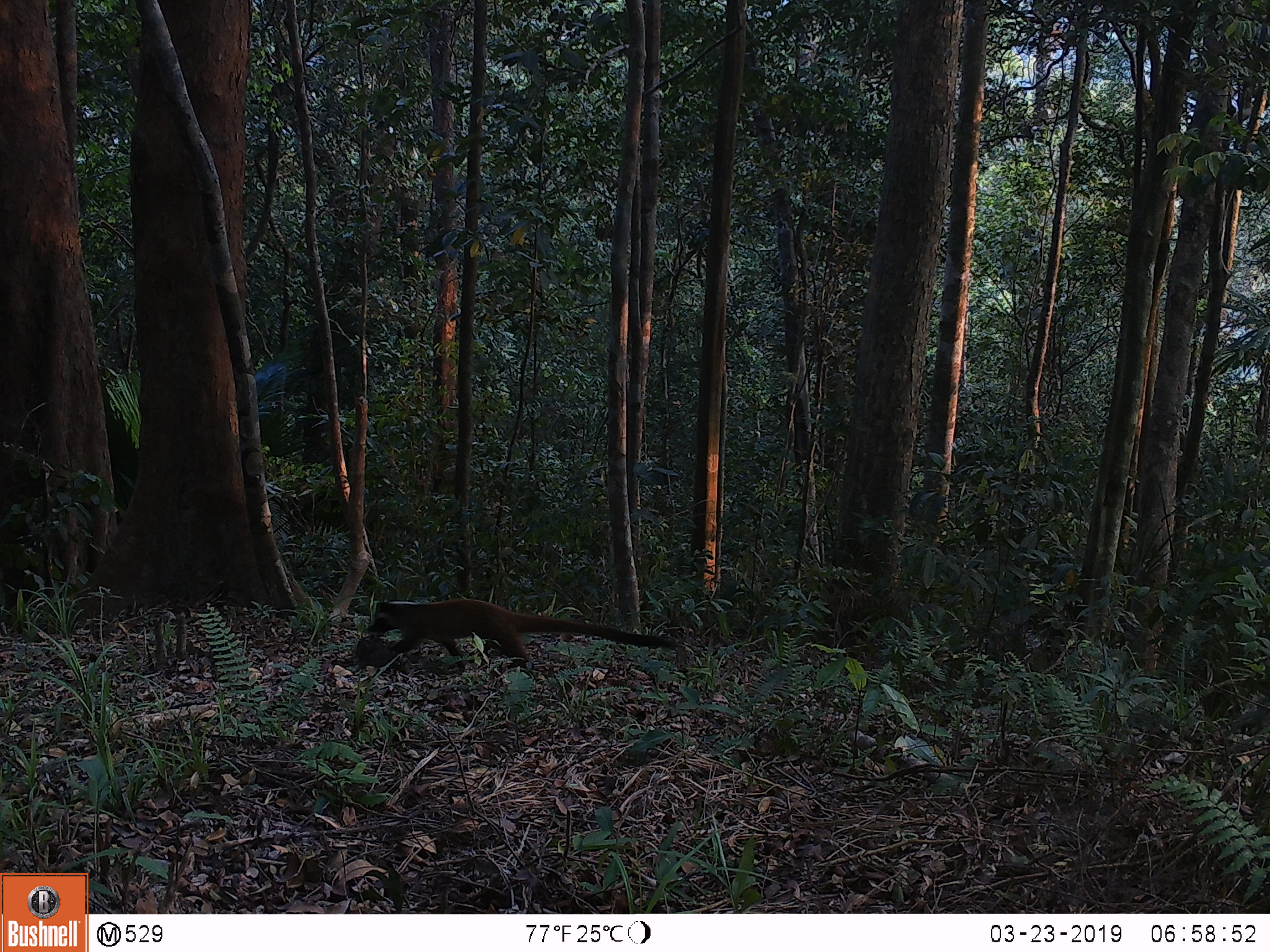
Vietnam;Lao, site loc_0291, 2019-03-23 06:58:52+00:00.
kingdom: Animalia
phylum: Chordata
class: Mammalia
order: Carnivora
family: Viverridae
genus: Paguma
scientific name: Paguma larvata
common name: masked palm civet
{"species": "masked palm civet (Paguma larvata)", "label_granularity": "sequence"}